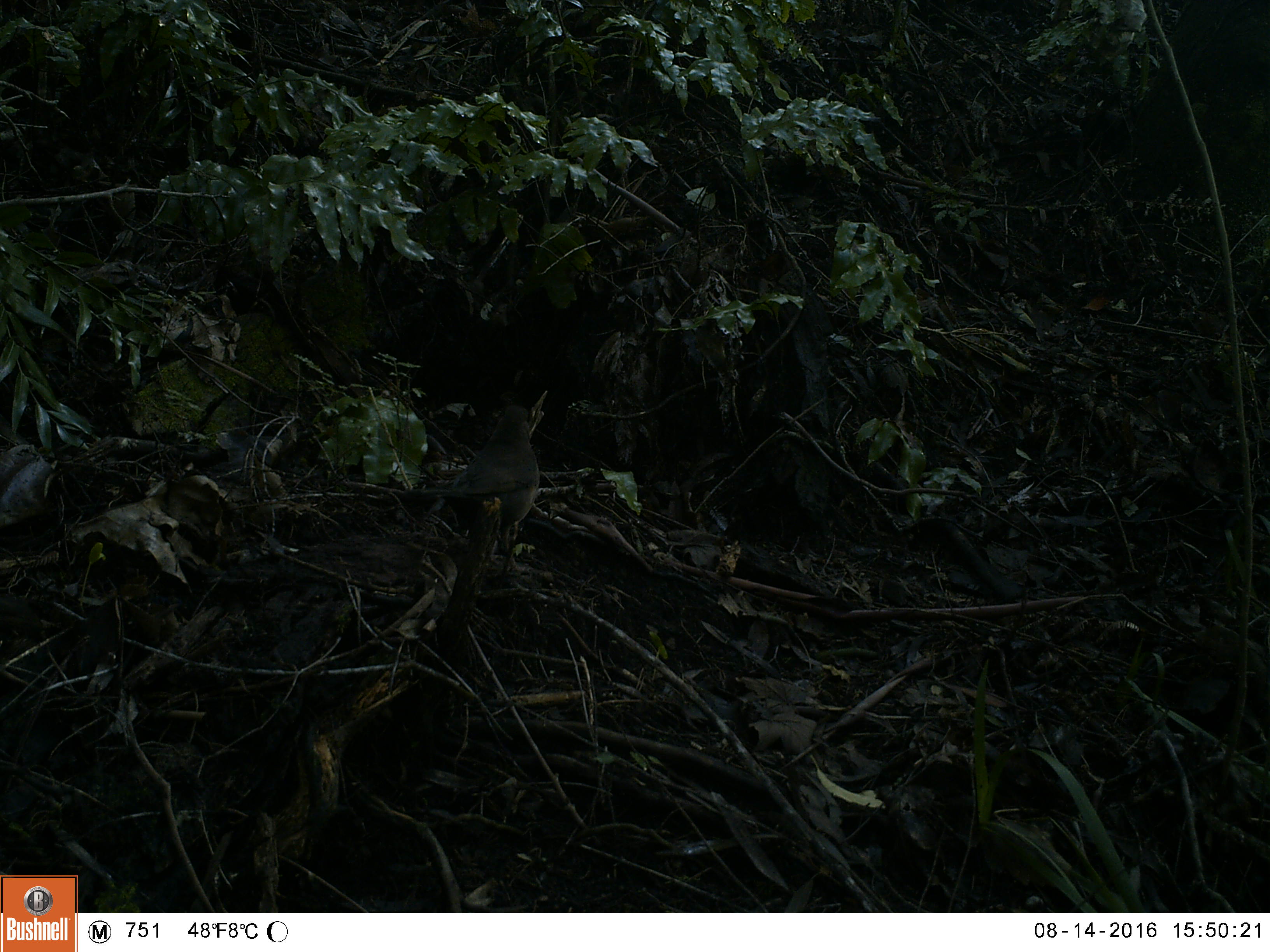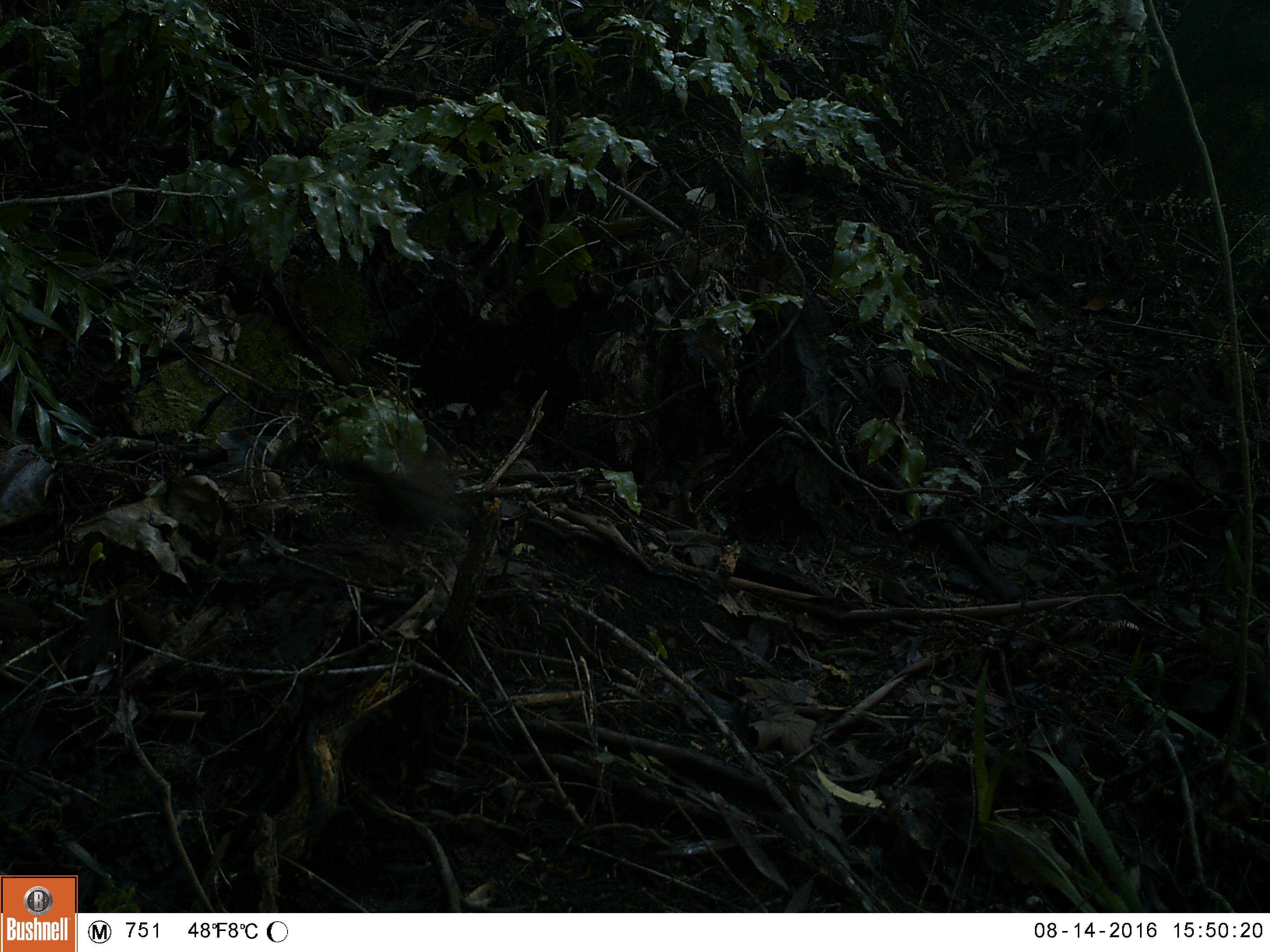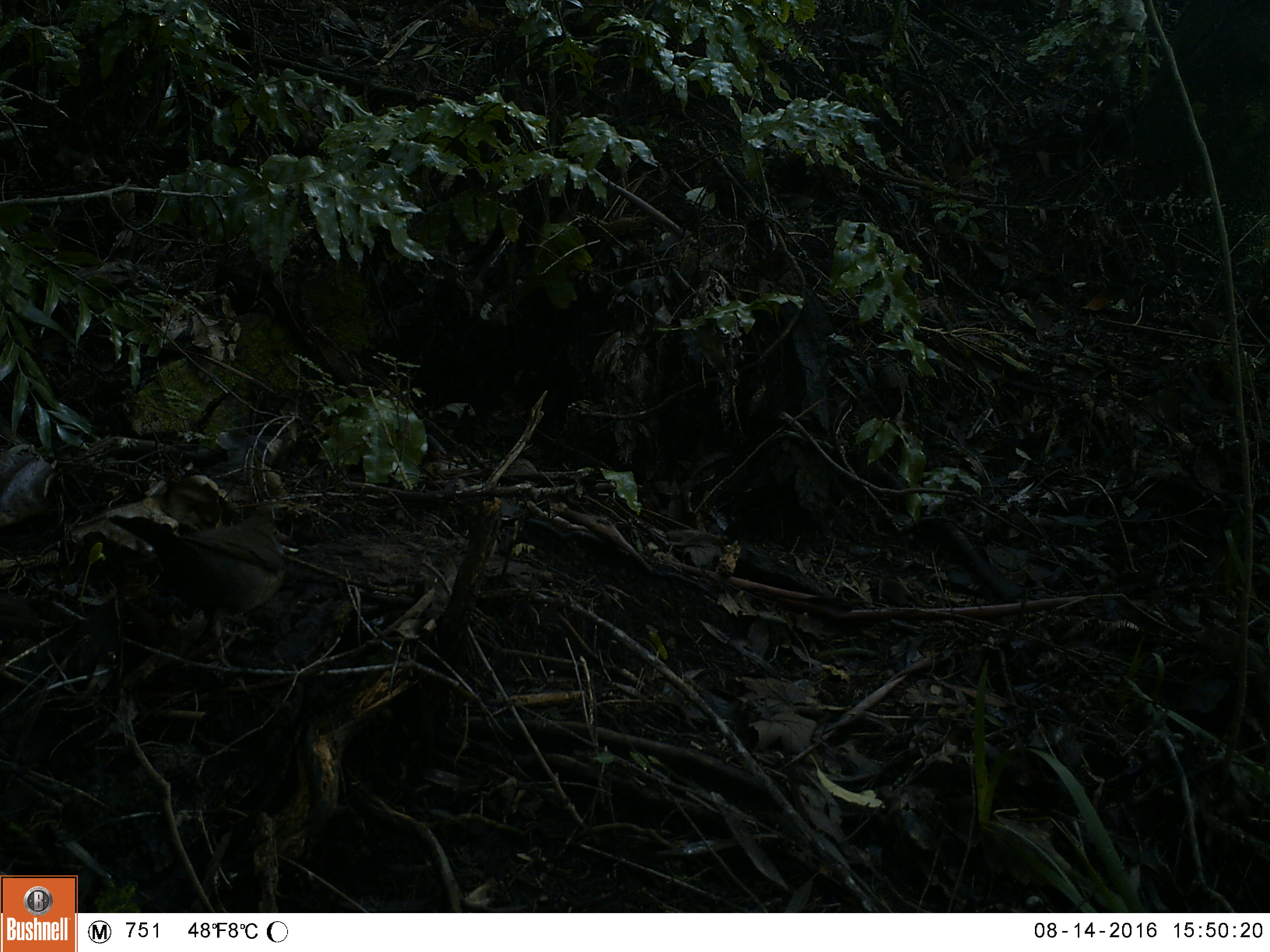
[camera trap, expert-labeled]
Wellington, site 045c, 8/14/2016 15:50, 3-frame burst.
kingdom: Animalia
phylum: Chordata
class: Aves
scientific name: Aves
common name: bird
Bird (Aves).